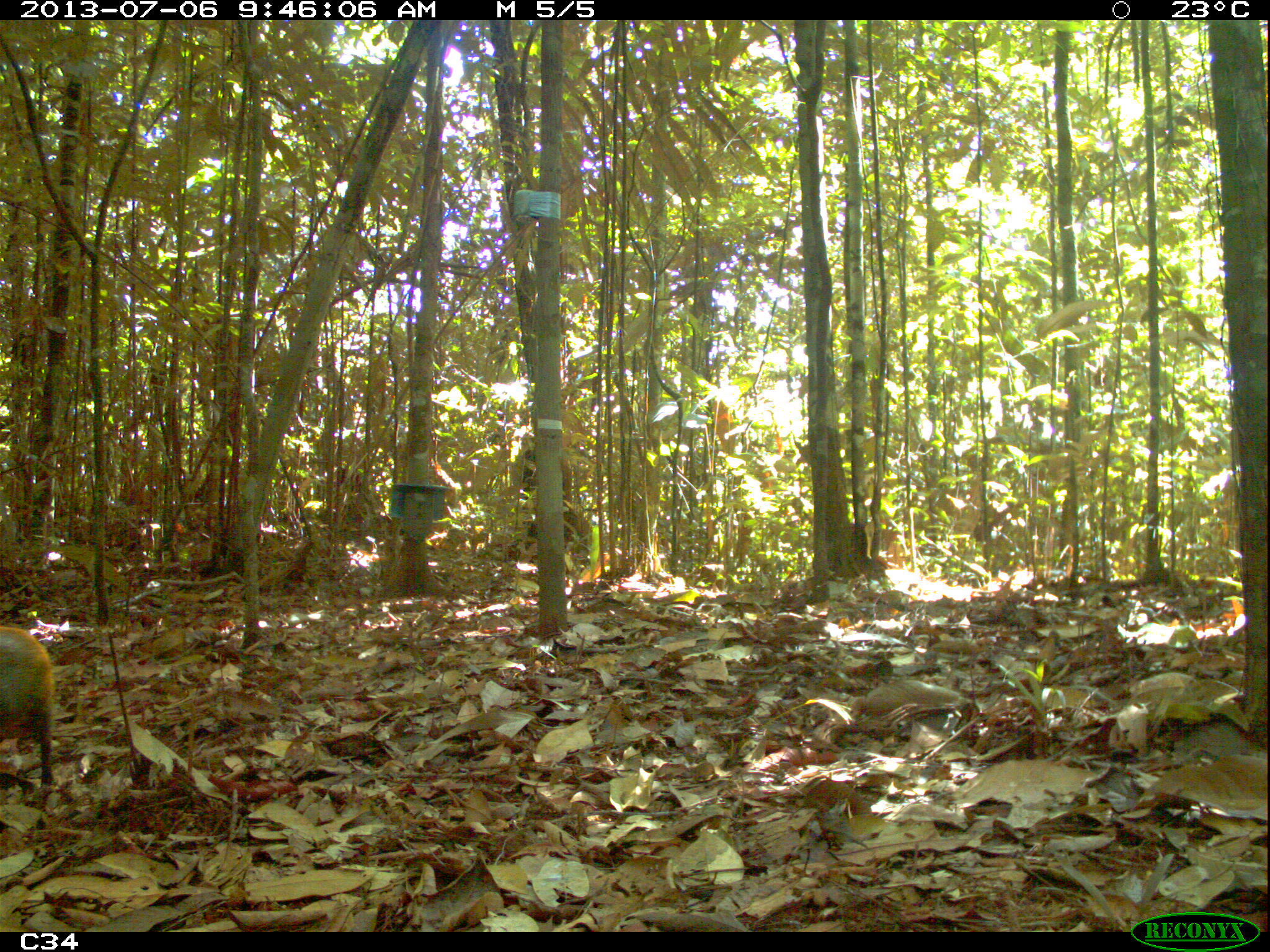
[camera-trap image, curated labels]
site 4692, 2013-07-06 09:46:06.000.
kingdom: Animalia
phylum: Chordata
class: Mammalia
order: Rodentia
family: Dasyproctidae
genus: Dasyprocta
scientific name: Dasyprocta leporina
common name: red-rumped agouti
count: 1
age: adult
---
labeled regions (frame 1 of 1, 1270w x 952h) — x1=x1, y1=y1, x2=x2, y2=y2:
dasyprocta leporina: x1=0, y1=621, x2=55, y2=782